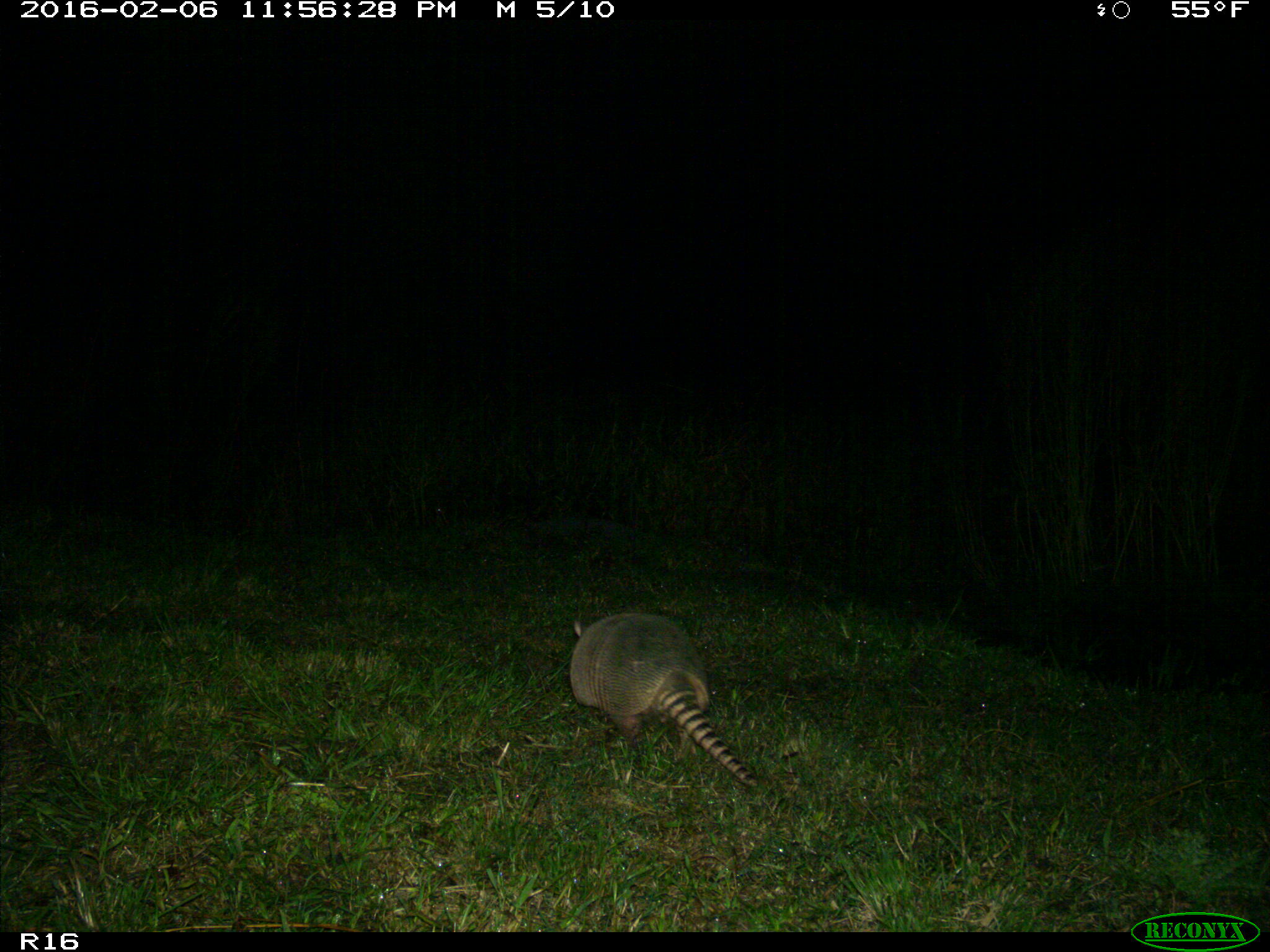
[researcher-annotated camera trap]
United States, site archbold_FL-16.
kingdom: Animalia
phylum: Chordata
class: Mammalia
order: Cingulata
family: Dasypodidae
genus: Dasypus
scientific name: Dasypus novemcinctus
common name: nine-banded armadillo